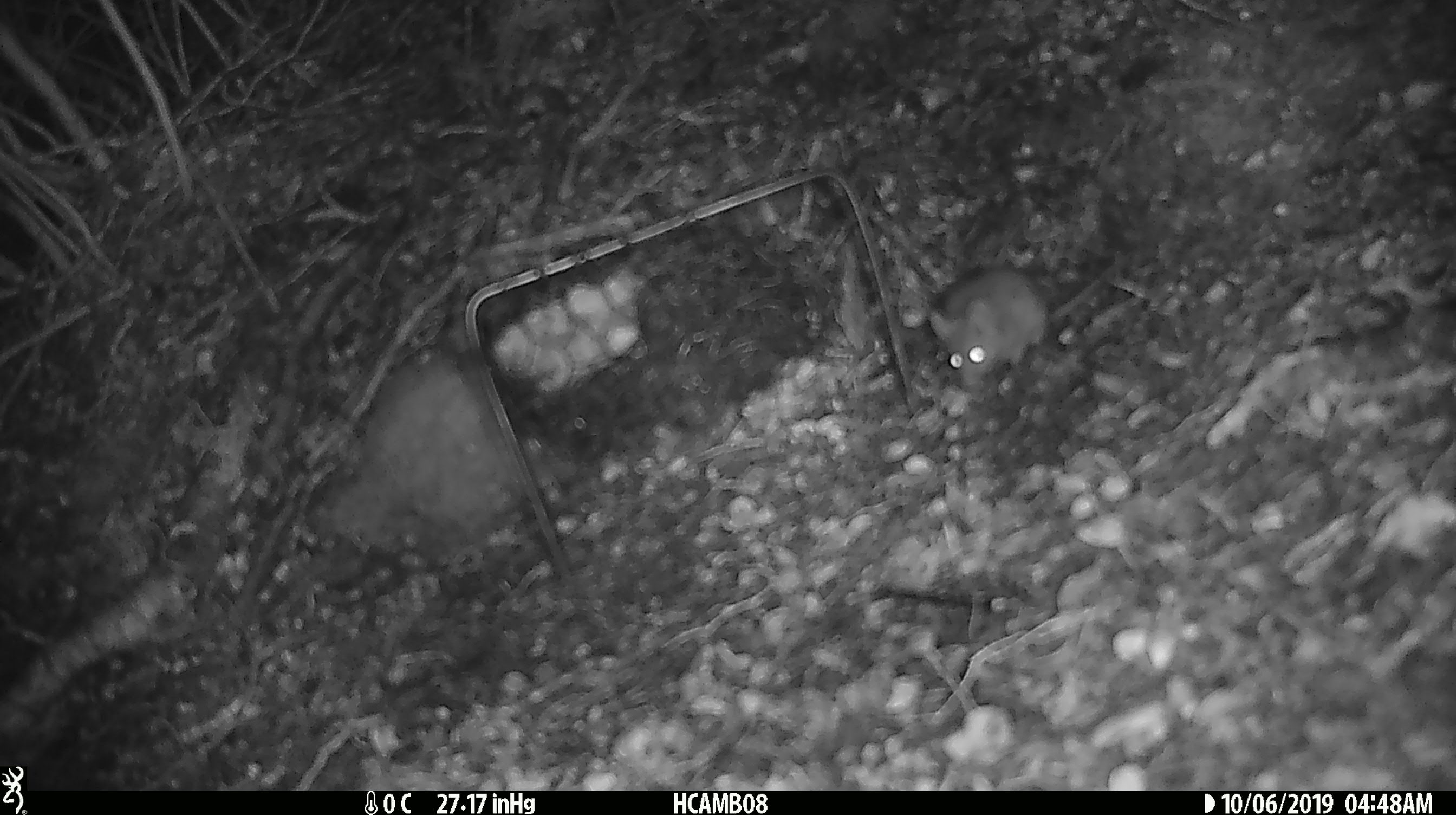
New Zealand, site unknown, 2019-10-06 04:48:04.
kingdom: Animalia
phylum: Chordata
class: Mammalia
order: Rodentia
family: Muridae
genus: Mus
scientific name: Mus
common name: mouse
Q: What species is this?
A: Mouse (Mus).